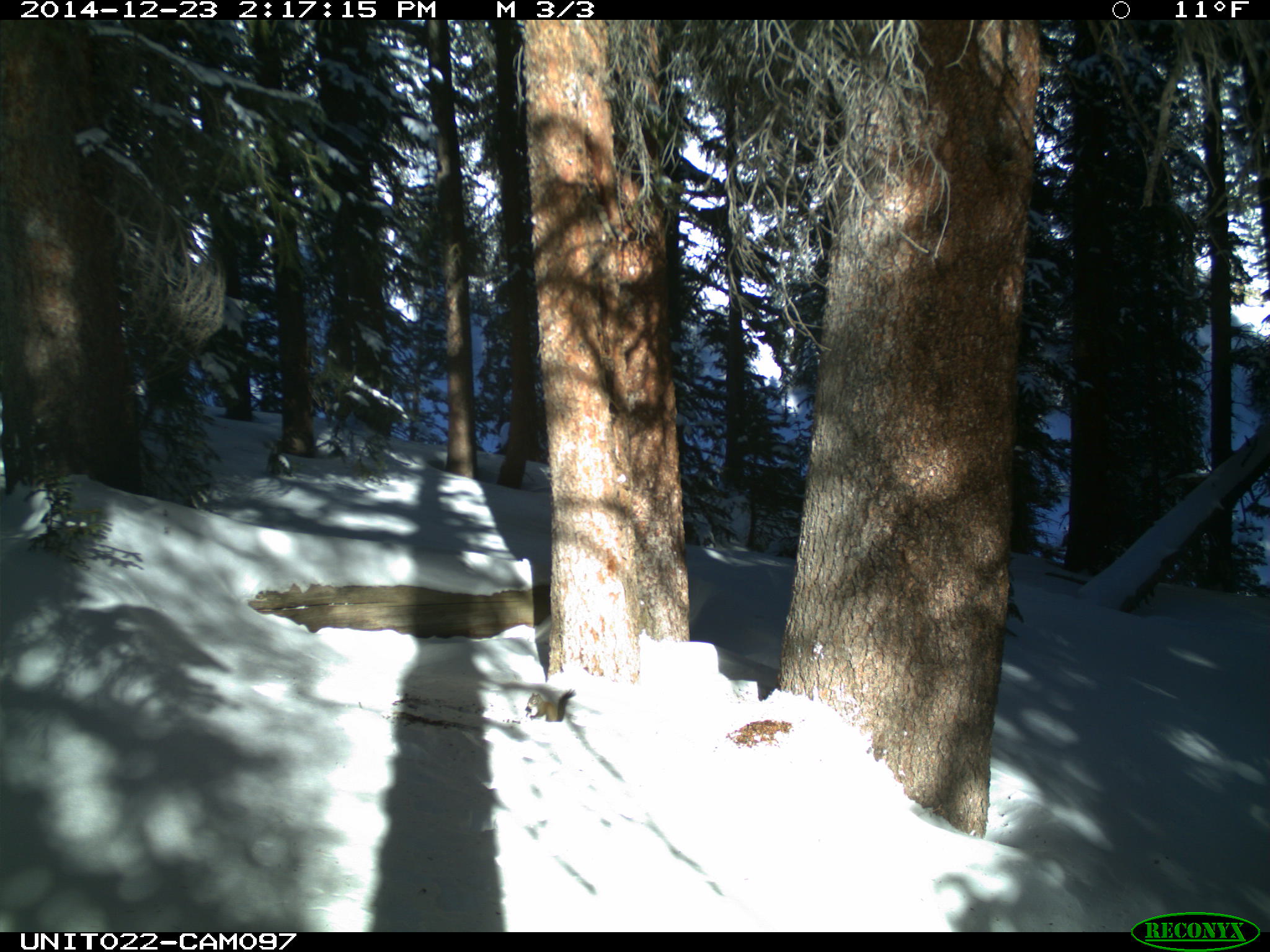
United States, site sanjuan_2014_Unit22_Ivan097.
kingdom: Animalia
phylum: Chordata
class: Mammalia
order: Rodentia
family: Sciuridae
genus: Tamiasciurus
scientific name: Tamiasciurus hudsonicus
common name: american red squirrel